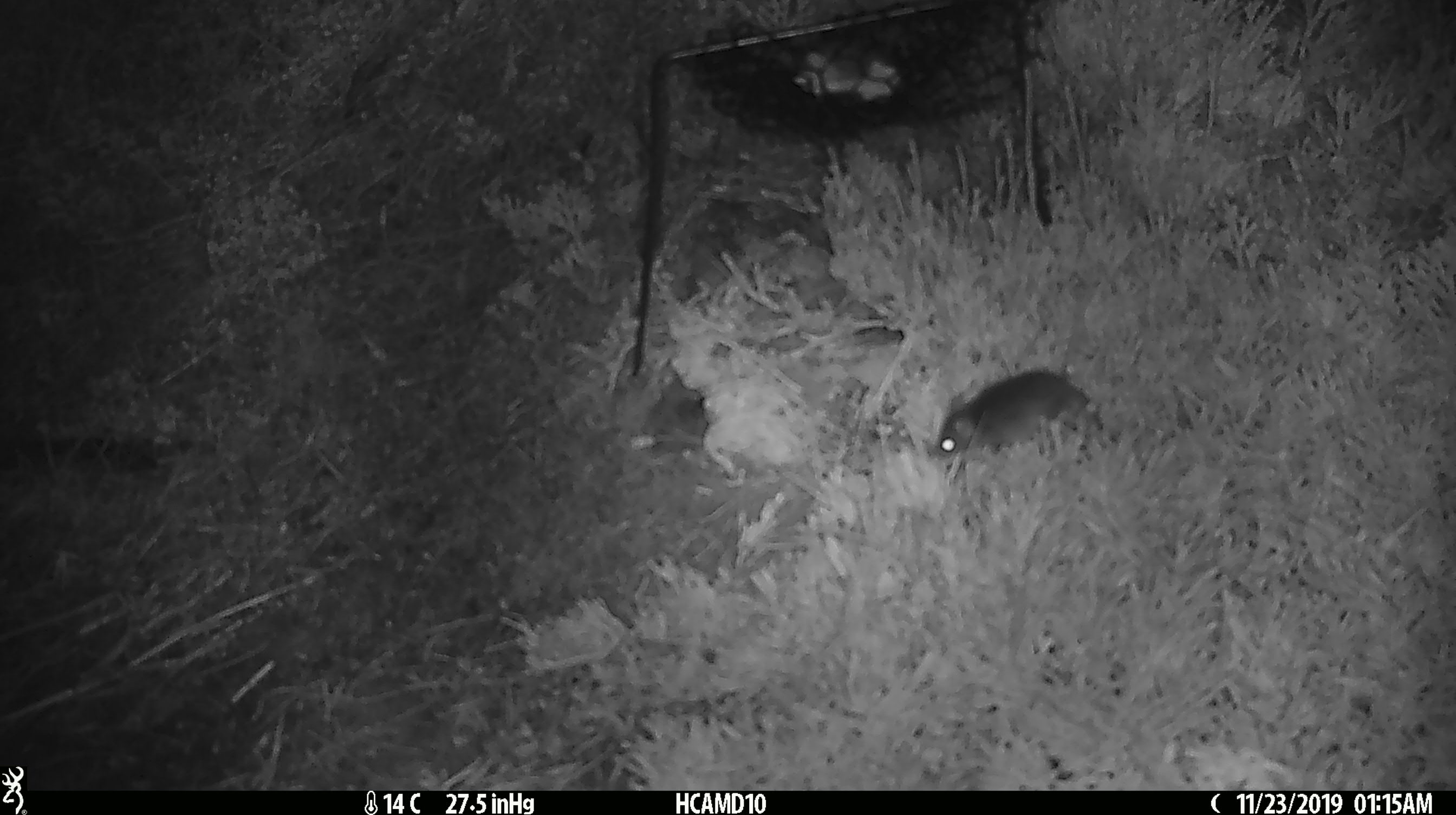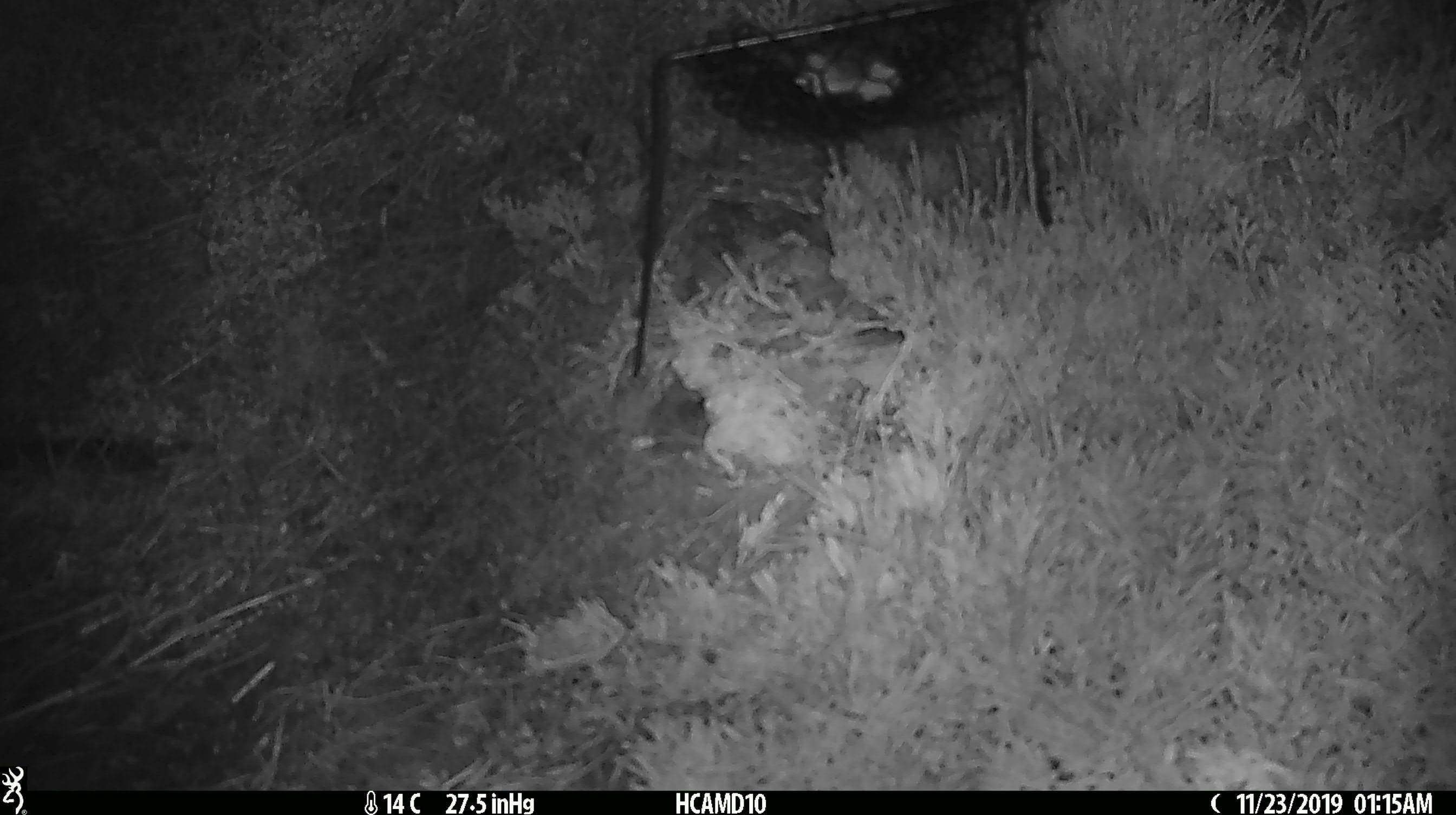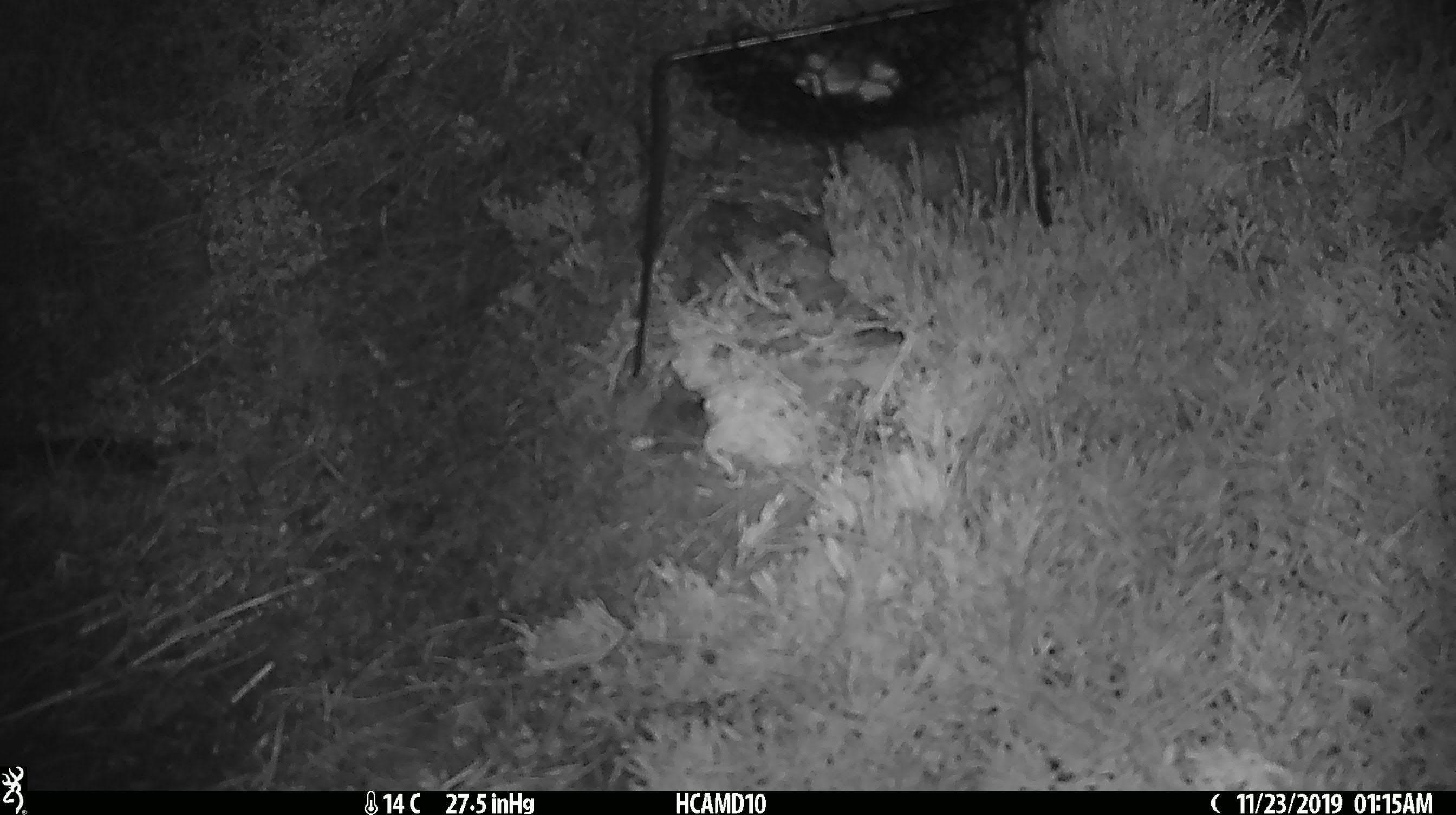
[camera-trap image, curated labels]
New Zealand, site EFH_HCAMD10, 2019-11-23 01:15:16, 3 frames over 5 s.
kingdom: Animalia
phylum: Chordata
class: Mammalia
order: Rodentia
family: Muridae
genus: Mus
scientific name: Mus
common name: mouse